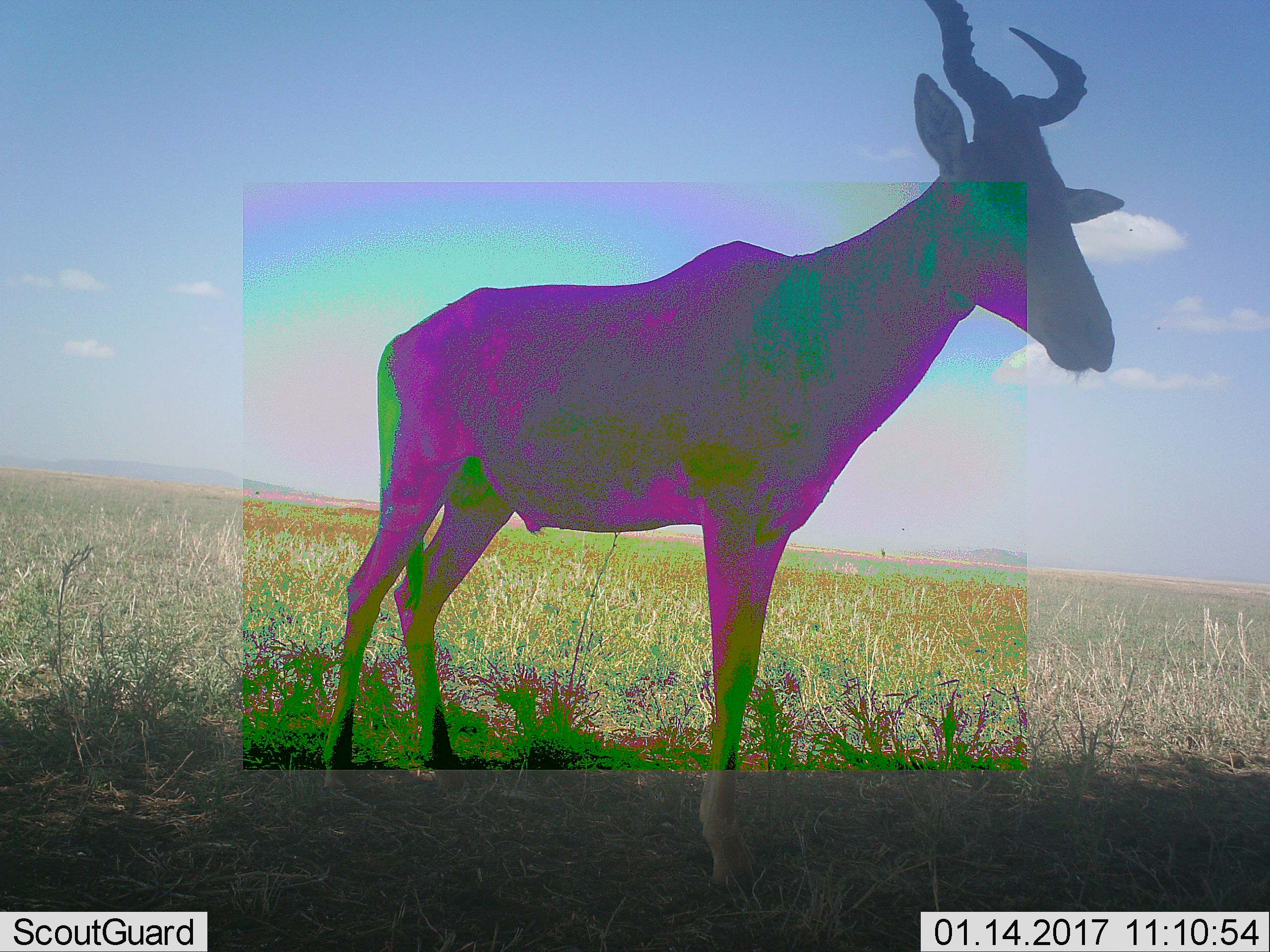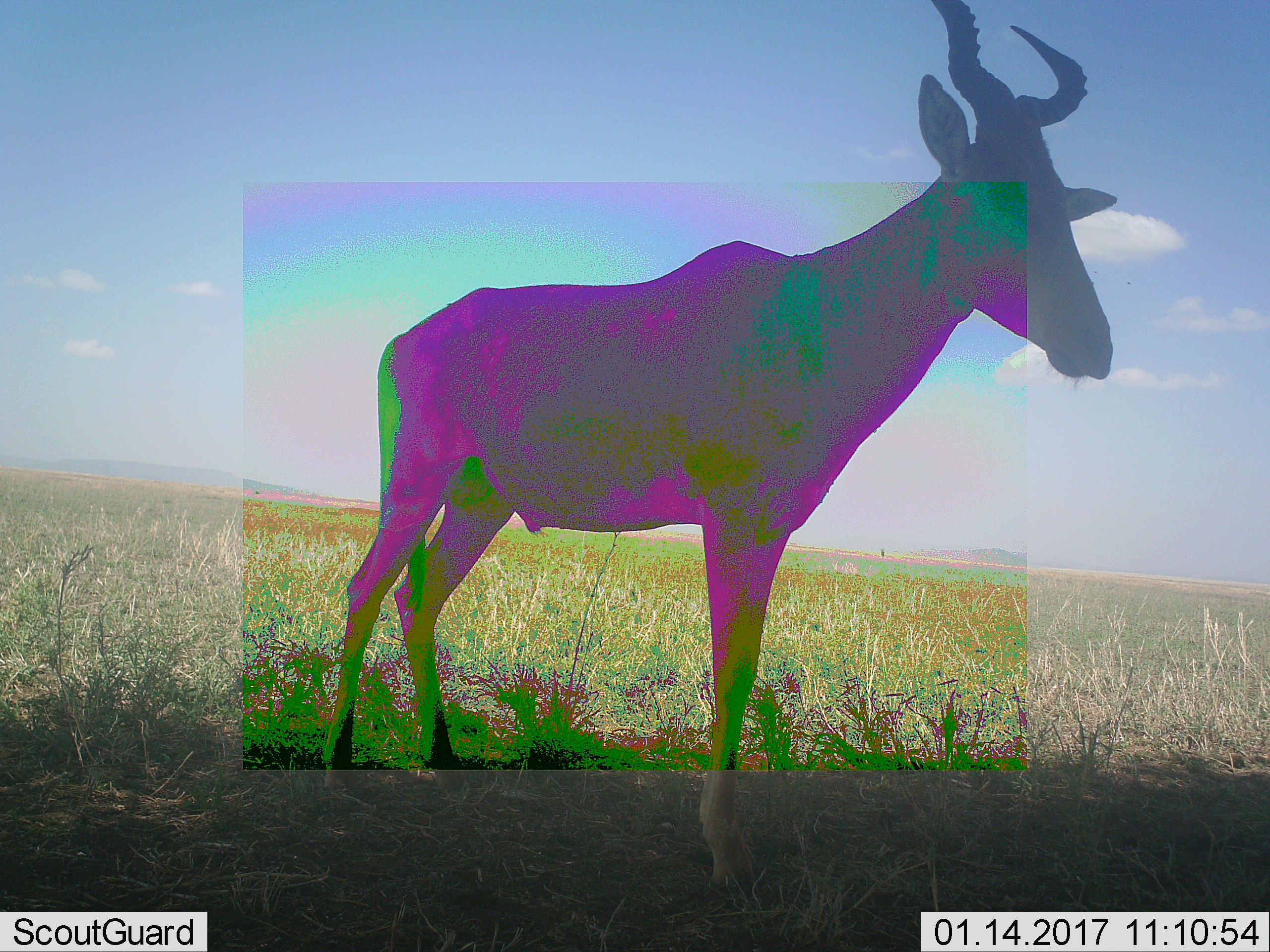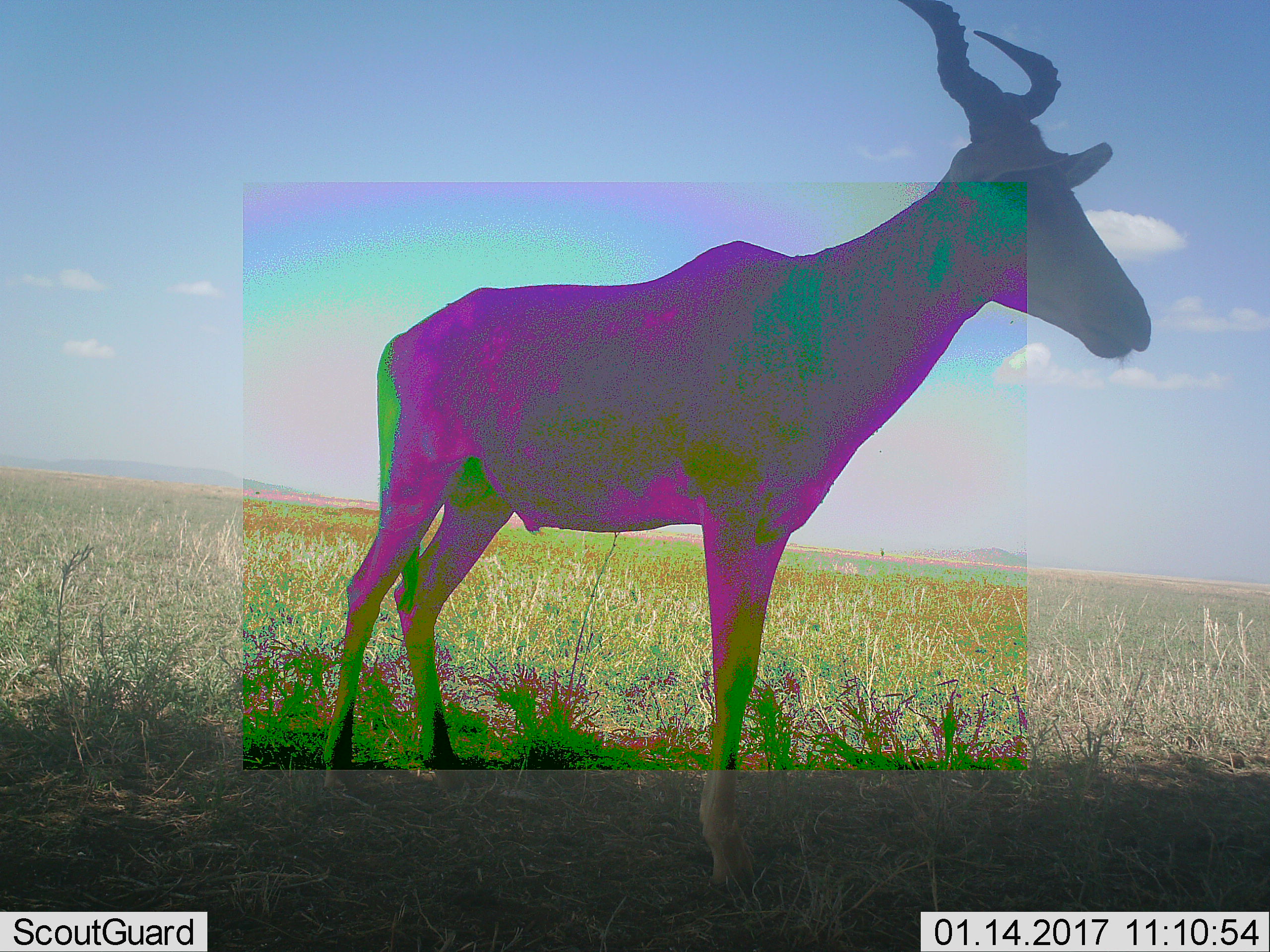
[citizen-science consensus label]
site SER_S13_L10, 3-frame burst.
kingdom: Animalia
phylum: Chordata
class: Mammalia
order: Artiodactyla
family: Bovidae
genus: Alcelaphus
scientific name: Alcelaphus buselaphus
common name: hartebeest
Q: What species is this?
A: Hartebeest (Alcelaphus buselaphus).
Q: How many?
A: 1.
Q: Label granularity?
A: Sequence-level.